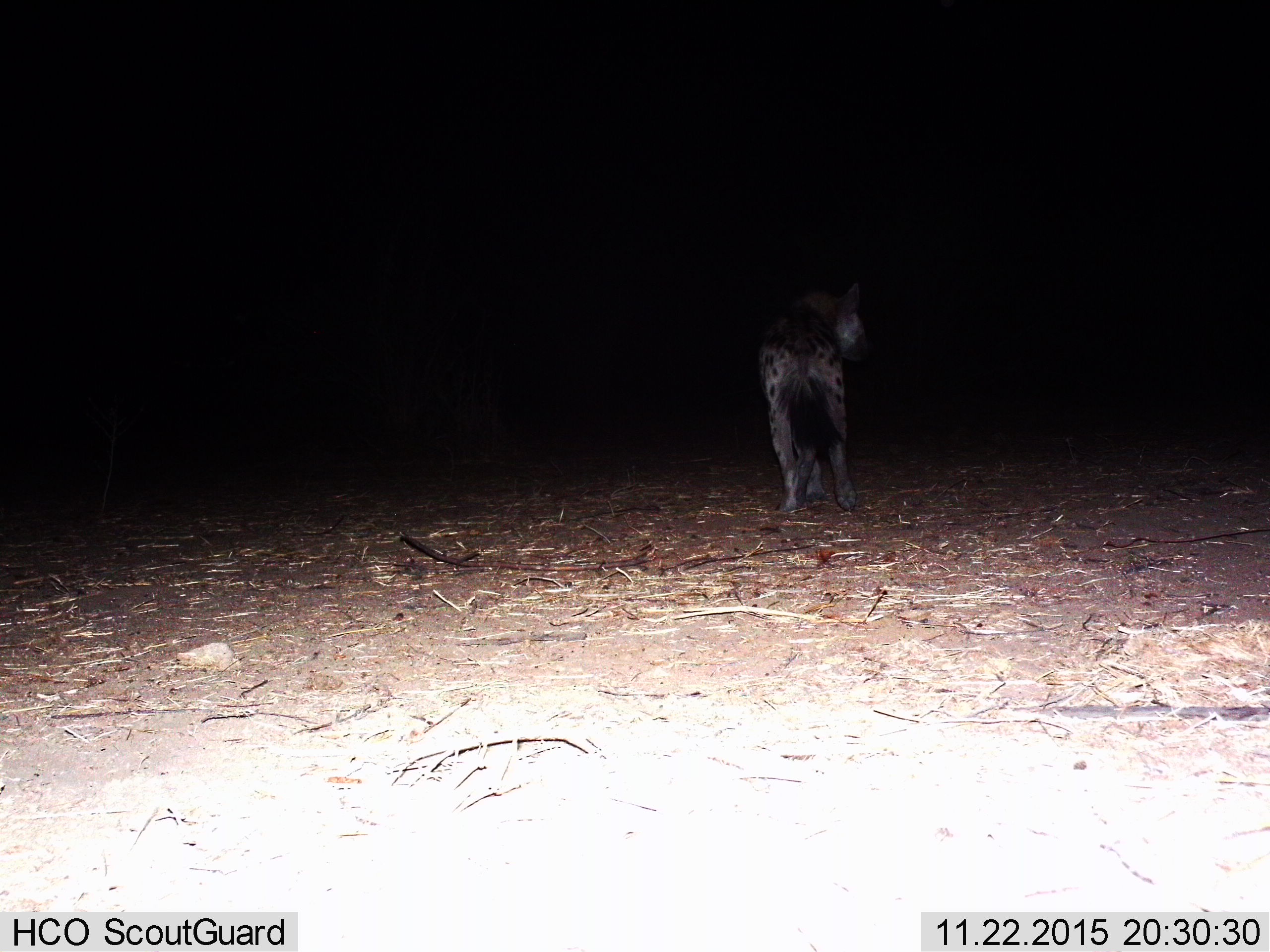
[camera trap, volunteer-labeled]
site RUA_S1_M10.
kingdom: Animalia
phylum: Chordata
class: Mammalia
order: Carnivora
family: Hyaenidae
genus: Crocuta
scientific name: Crocuta crocuta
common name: spotted hyena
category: hyenaspotted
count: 1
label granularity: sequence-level